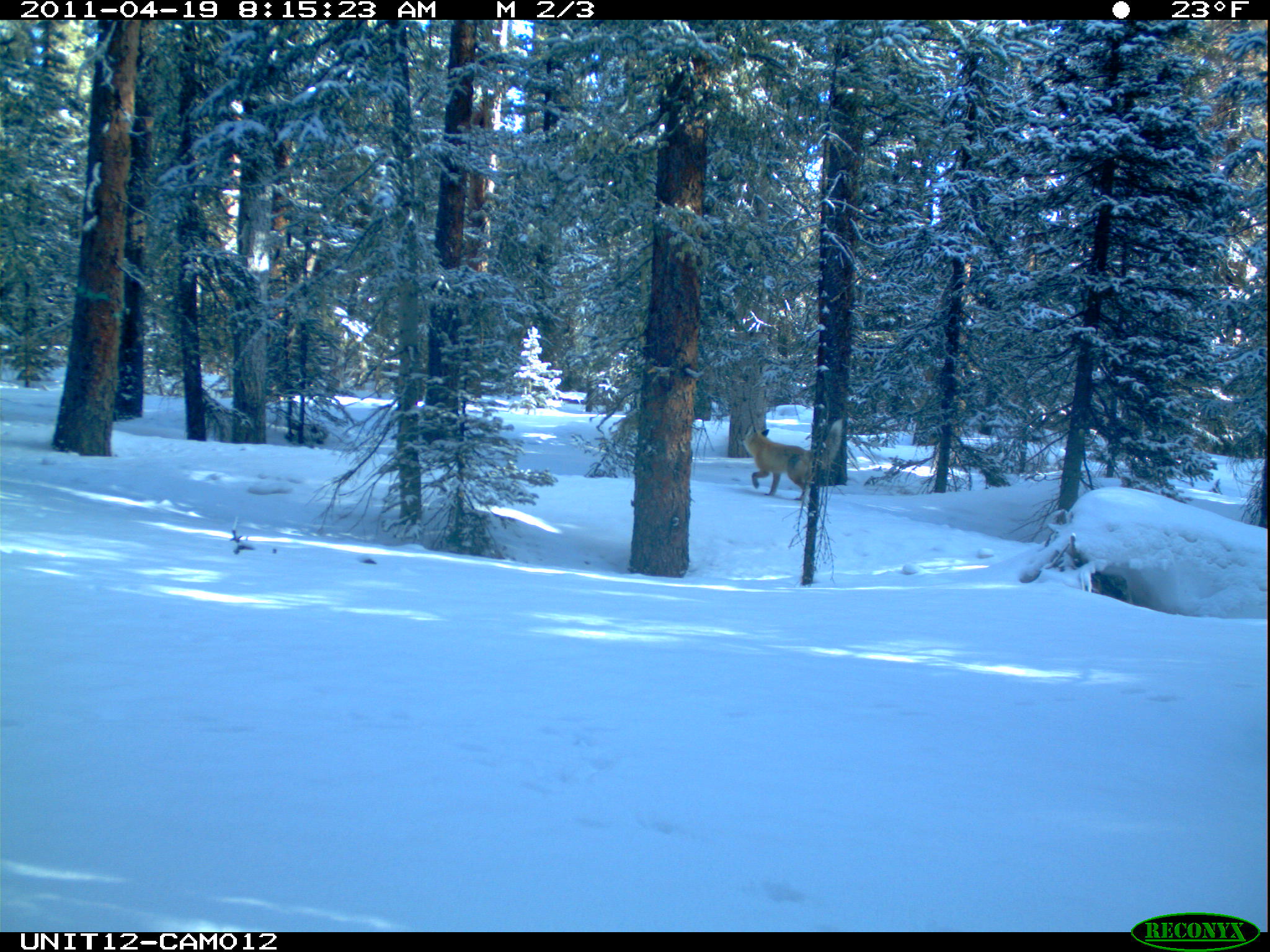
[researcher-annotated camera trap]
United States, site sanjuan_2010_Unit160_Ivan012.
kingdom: Animalia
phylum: Chordata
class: Mammalia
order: Carnivora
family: Canidae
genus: Vulpes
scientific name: Vulpes vulpes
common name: red fox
Vulpes vulpes (red fox).